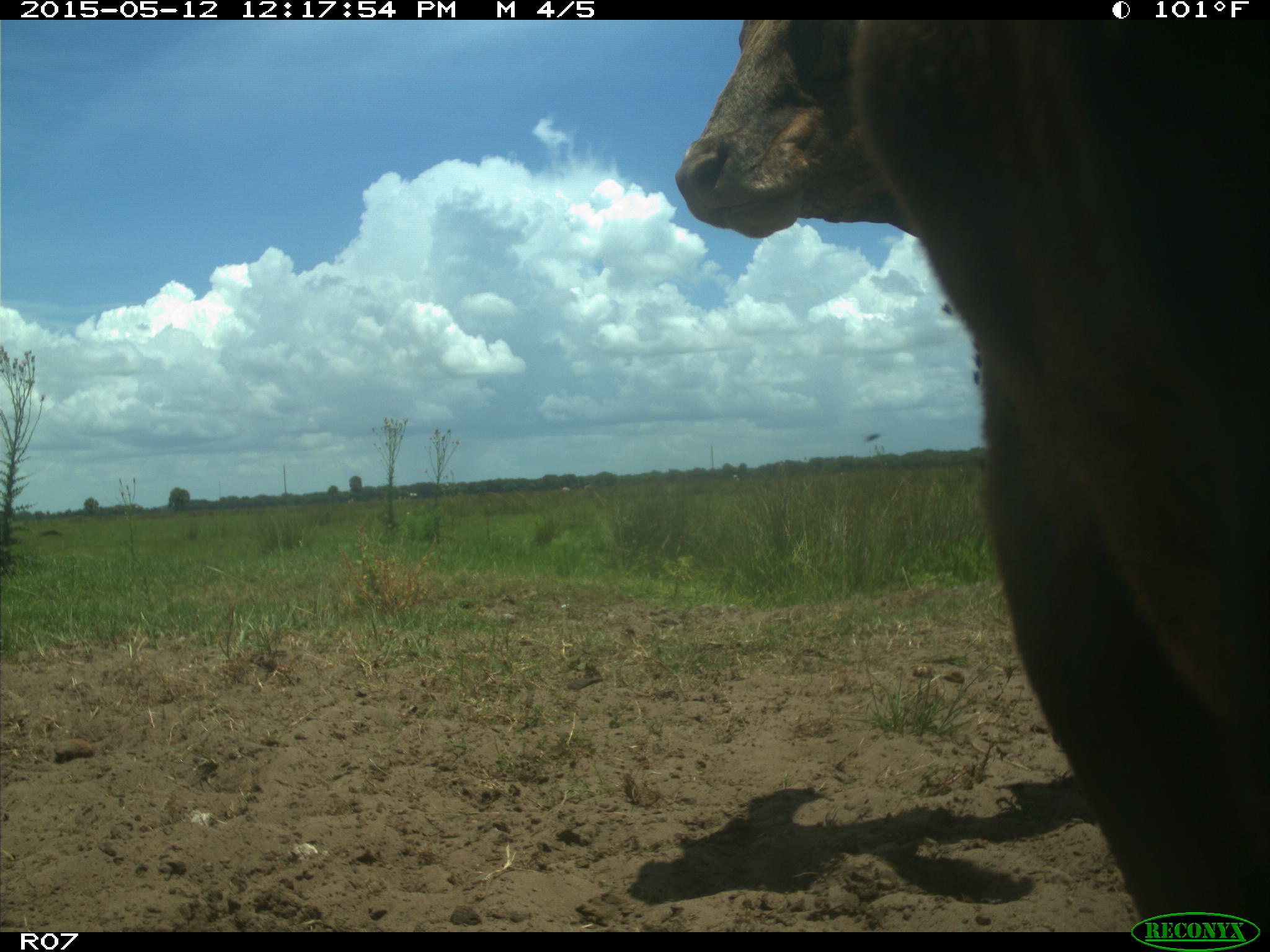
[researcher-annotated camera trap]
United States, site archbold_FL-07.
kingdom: Animalia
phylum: Chordata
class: Mammalia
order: Artiodactyla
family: Bovidae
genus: Bos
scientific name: Bos taurus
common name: domestic cow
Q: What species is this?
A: Bos taurus (domestic cow).